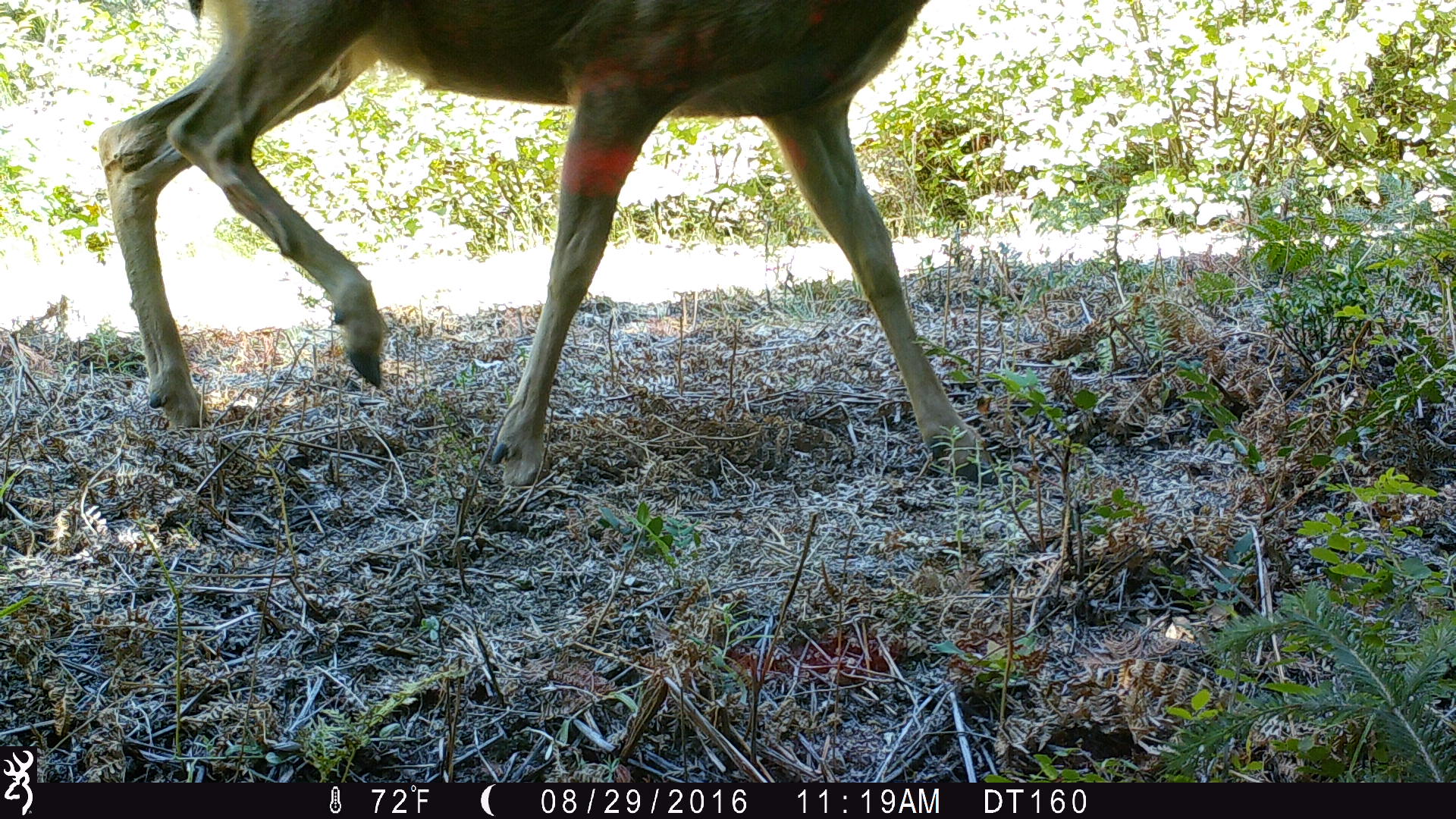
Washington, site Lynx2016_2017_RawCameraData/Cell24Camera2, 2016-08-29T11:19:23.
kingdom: Animalia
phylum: Chordata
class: Mammalia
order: Artiodactyla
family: Cervidae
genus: Odocoileus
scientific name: Odocoileus hemionus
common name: mule deer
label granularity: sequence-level